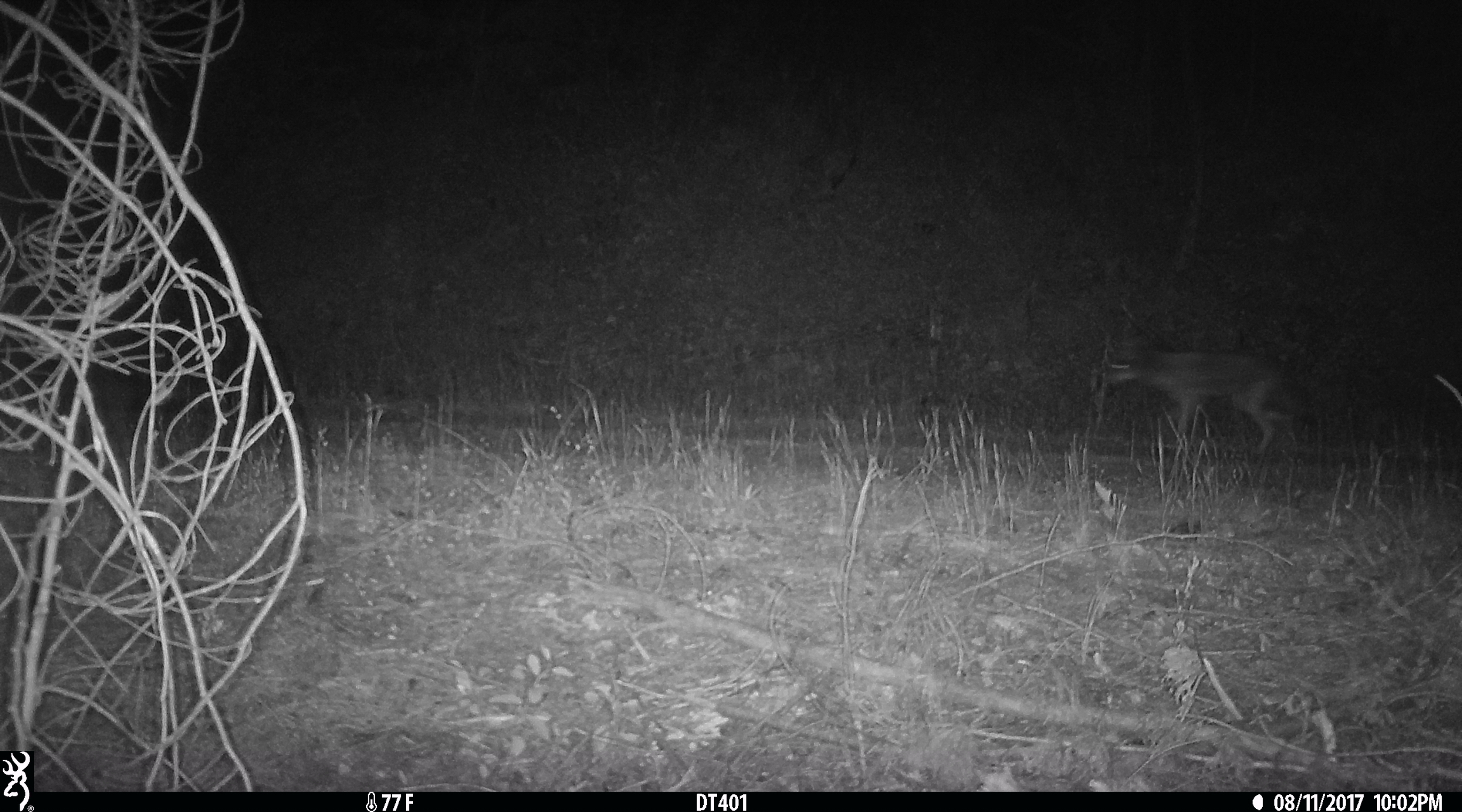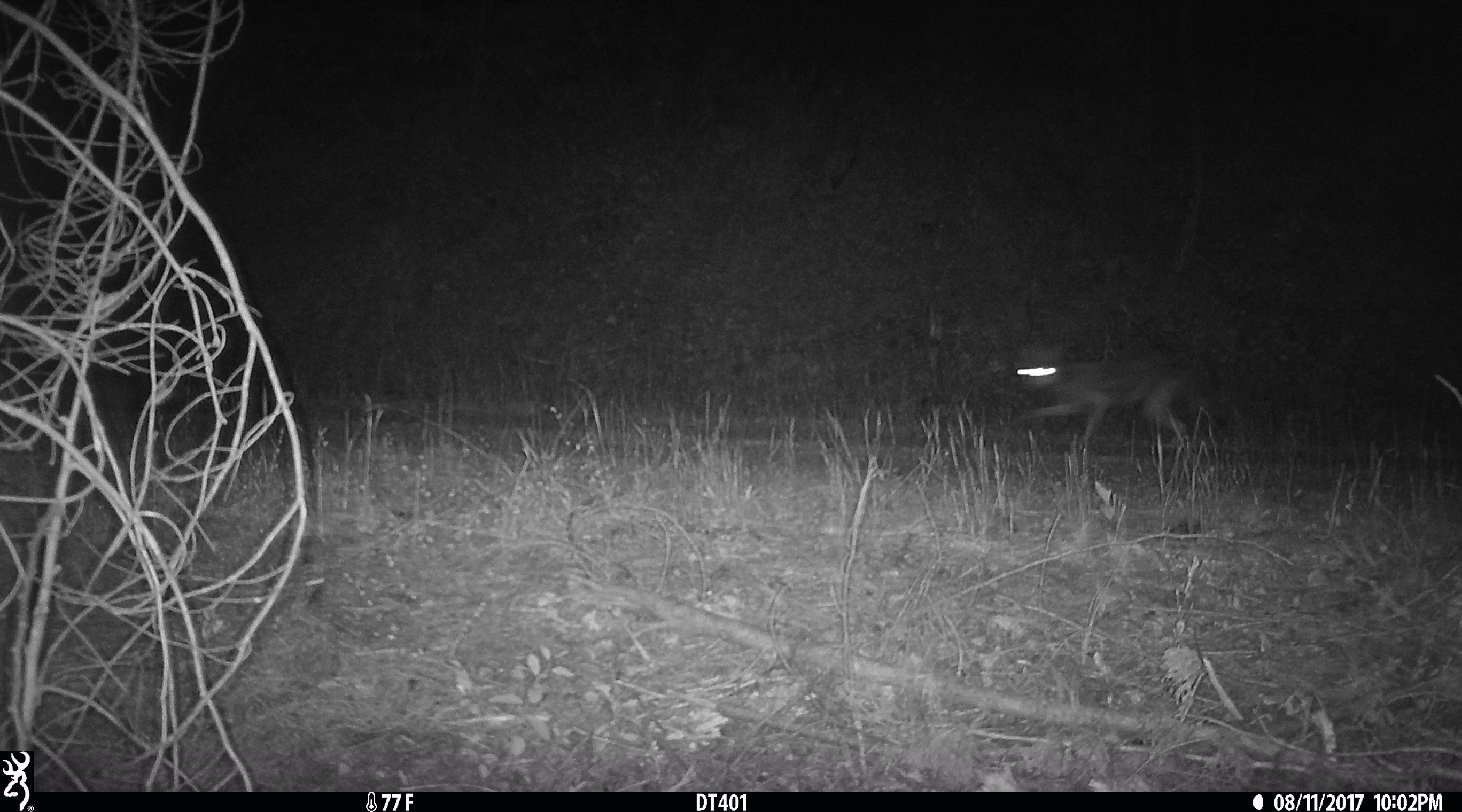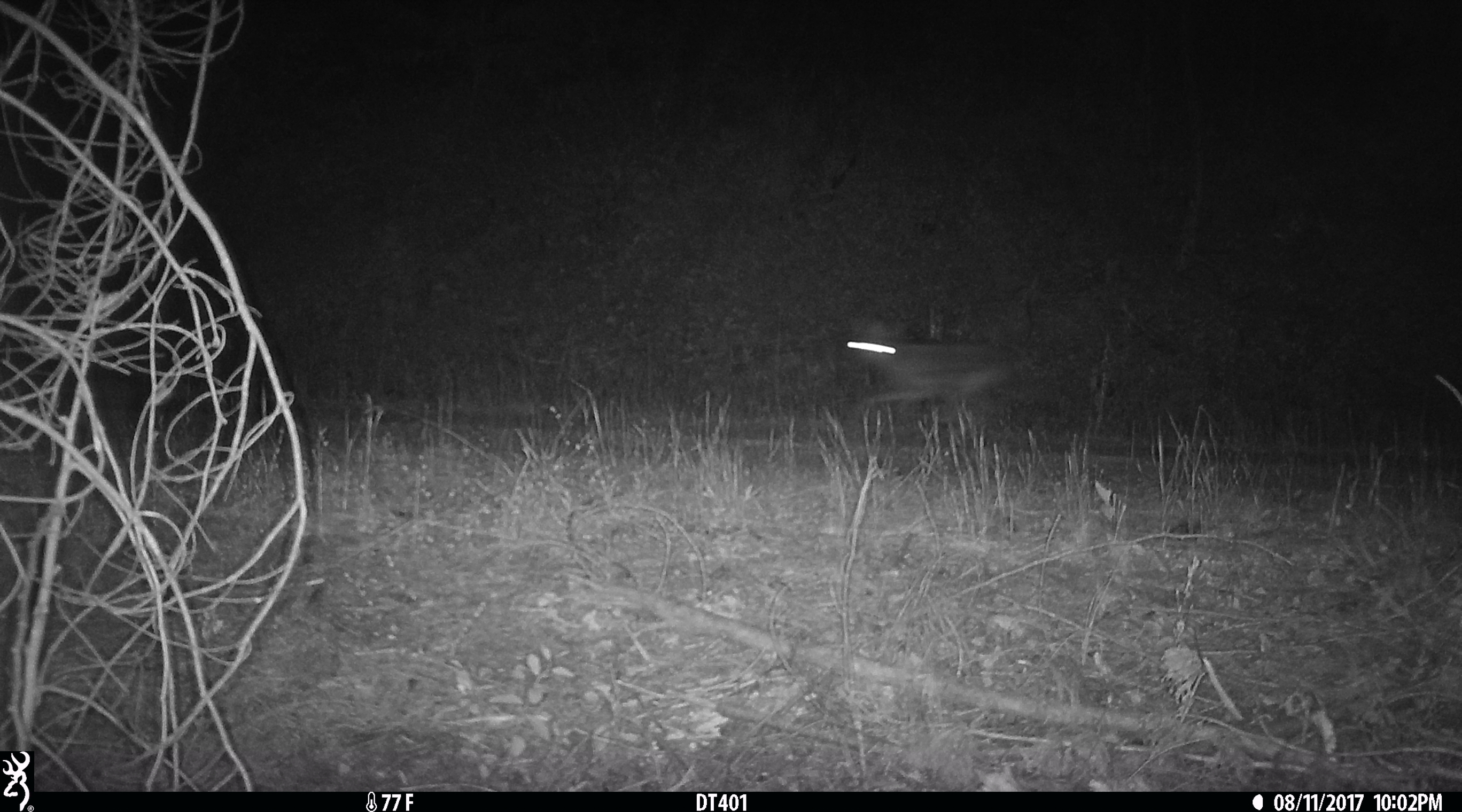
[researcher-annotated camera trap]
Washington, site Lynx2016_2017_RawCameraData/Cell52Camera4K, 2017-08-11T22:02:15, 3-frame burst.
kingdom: Animalia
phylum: Chordata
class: Mammalia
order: Carnivora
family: Canidae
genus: Canis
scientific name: Canis latrans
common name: coyote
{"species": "Canis latrans (coyote)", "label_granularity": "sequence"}